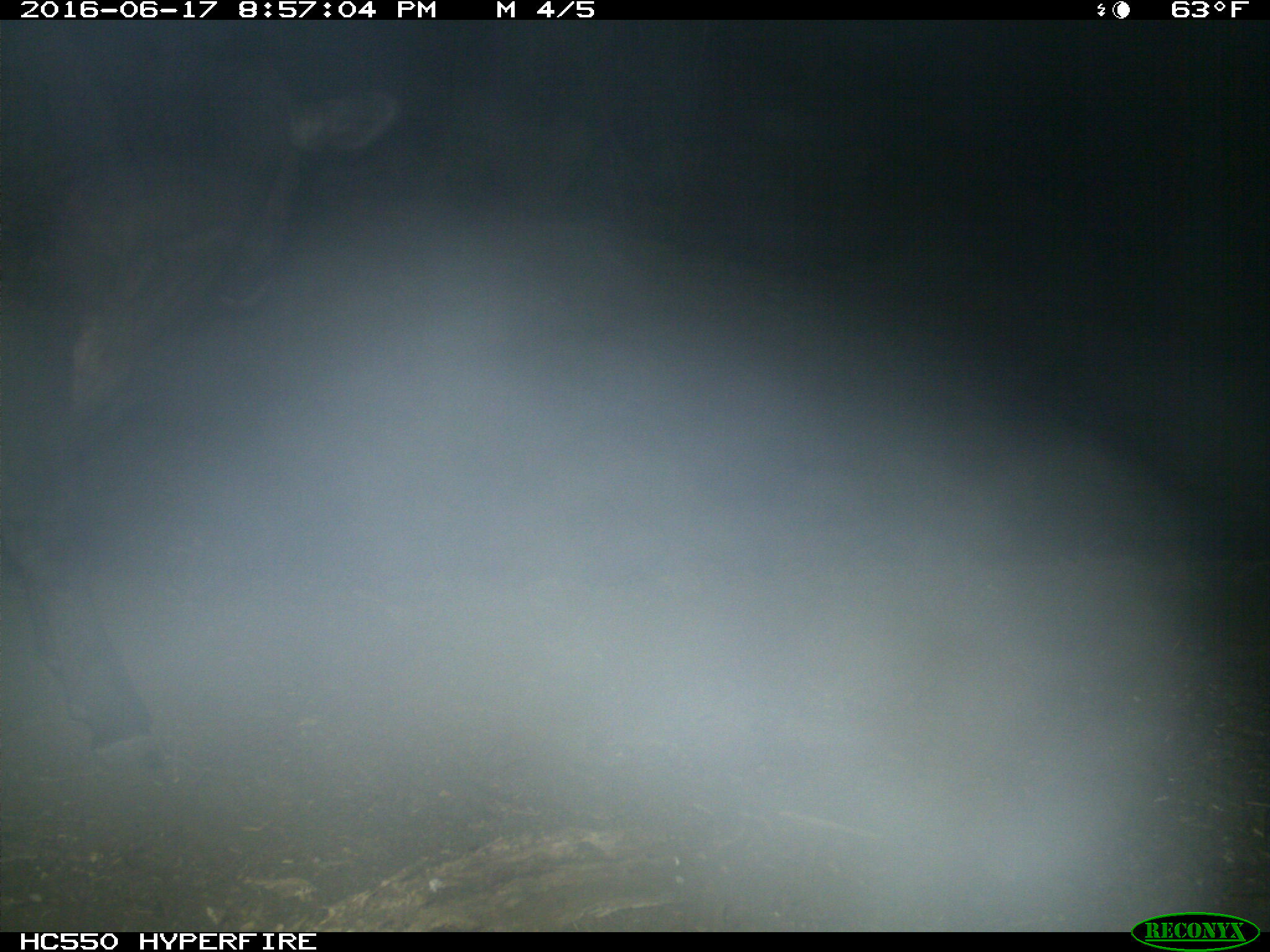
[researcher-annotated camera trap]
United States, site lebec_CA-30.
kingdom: Animalia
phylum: Chordata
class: Mammalia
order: Artiodactyla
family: Bovidae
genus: Bos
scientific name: Bos taurus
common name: domestic cow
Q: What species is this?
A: Bos taurus (domestic cow).